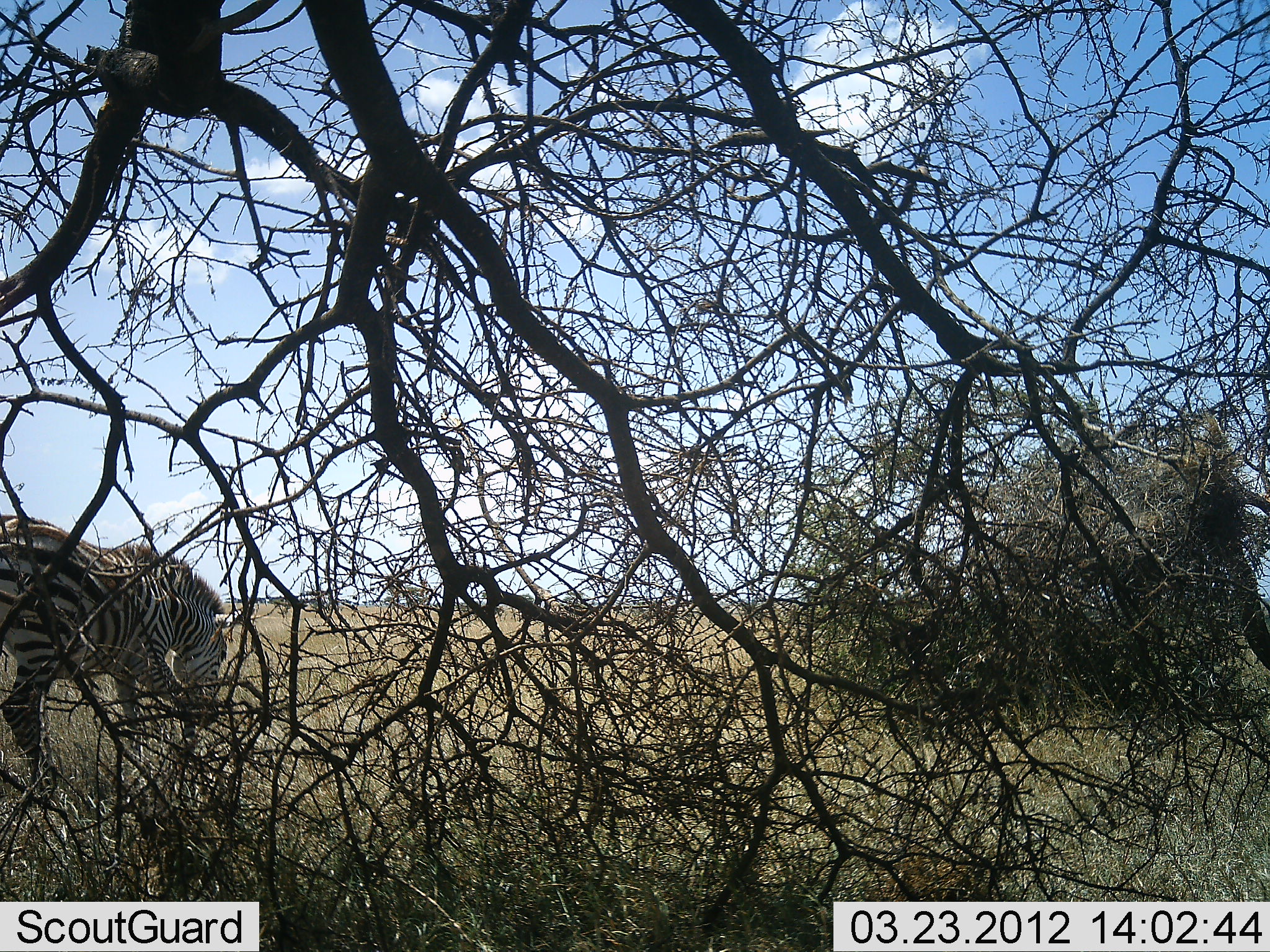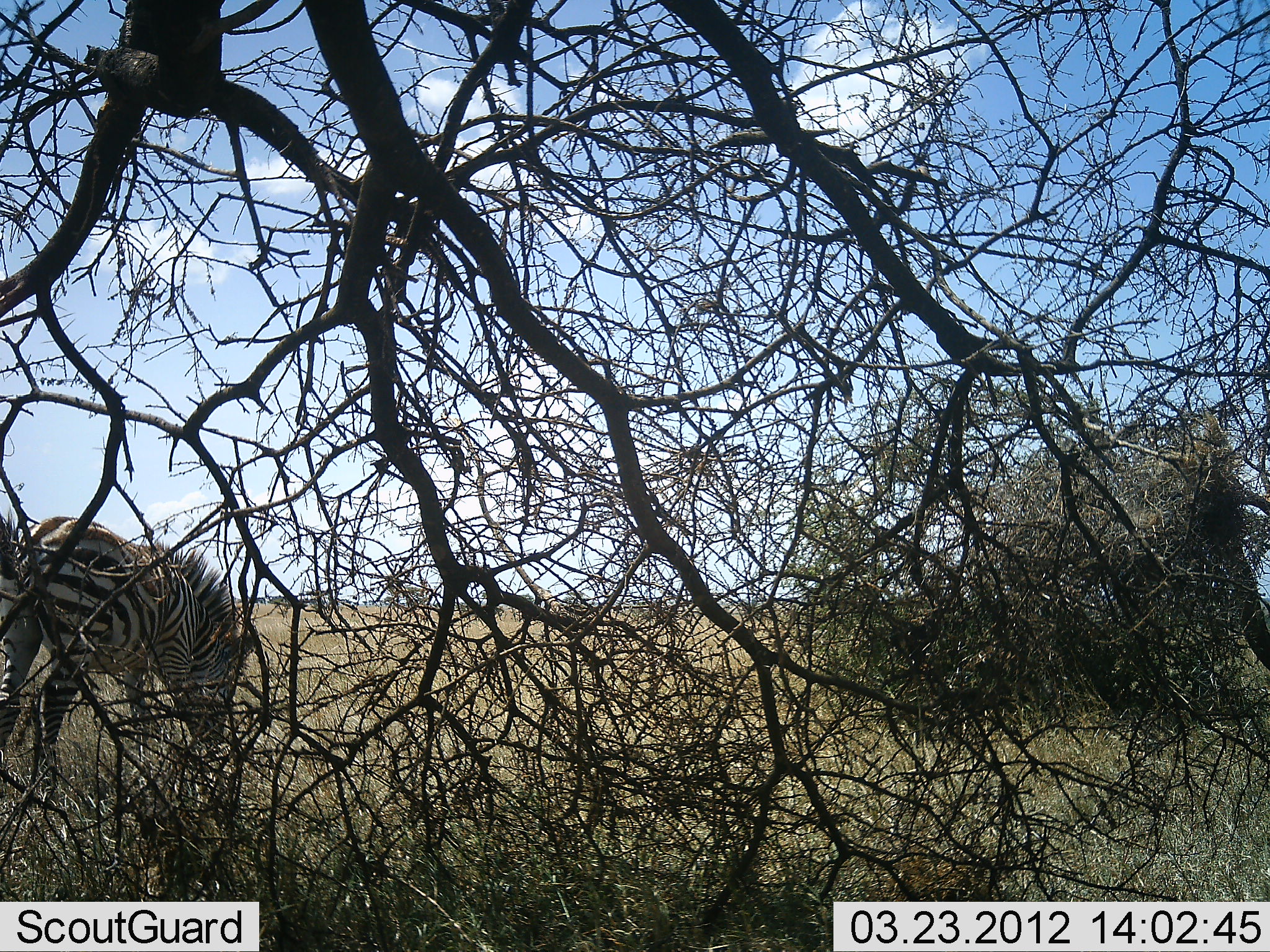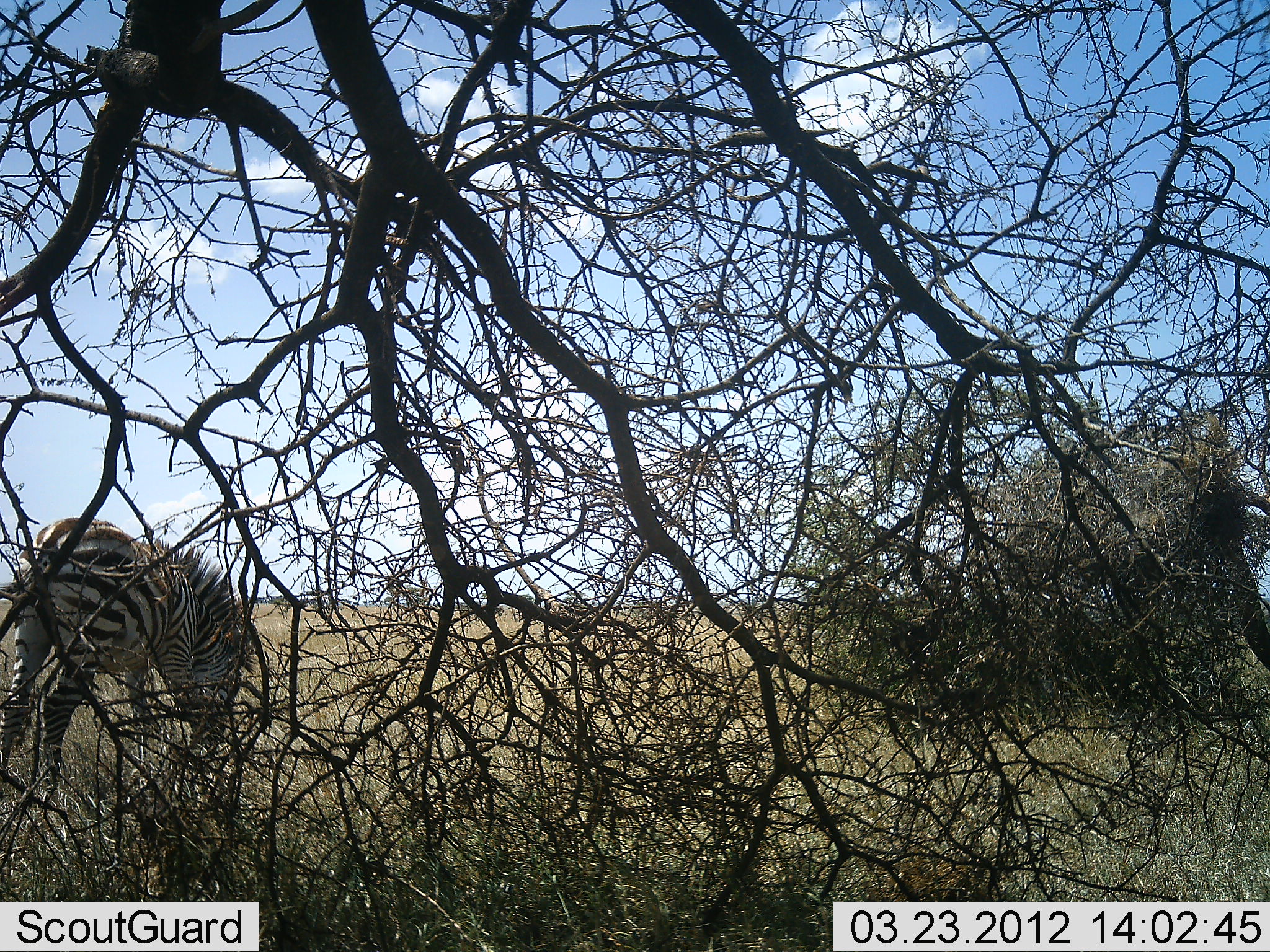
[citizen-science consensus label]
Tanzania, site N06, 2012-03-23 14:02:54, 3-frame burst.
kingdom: Animalia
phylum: Chordata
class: Mammalia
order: Perissodactyla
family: Equidae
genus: Equus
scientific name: Equus quagga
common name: plains zebra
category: zebra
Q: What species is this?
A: Zebra (plains zebra) (Equus quagga).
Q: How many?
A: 1.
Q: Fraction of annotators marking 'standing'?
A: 11%.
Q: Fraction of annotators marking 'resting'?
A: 0%.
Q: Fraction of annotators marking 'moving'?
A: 17%.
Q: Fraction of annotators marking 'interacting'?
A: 0%.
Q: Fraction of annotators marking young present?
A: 0%.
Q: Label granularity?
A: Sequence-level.